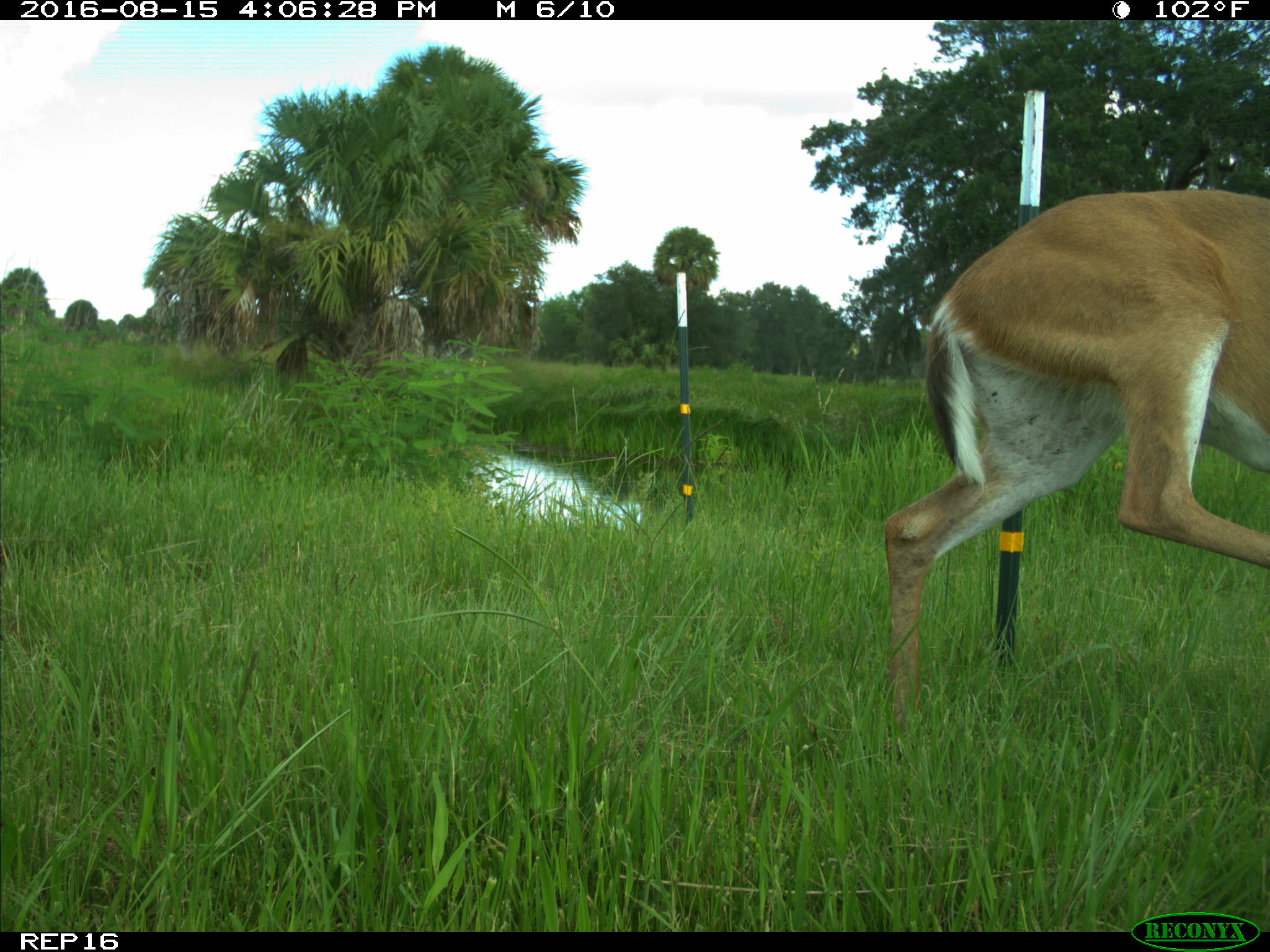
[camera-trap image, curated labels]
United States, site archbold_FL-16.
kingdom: Animalia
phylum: Chordata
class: Mammalia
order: Artiodactyla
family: Cervidae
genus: Odocoileus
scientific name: Odocoileus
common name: deer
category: unidentified deer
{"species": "unidentified deer (deer) (Odocoileus)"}